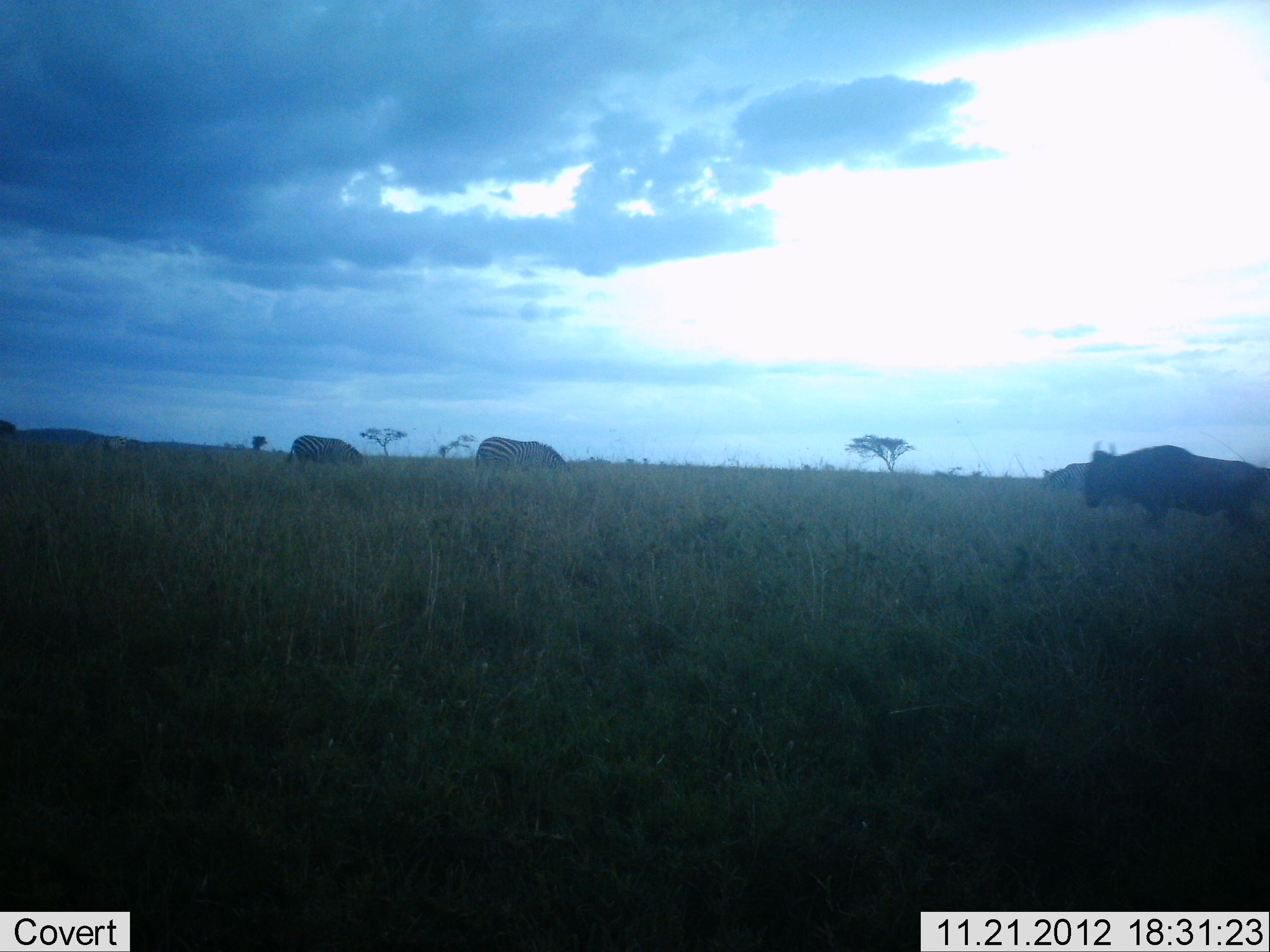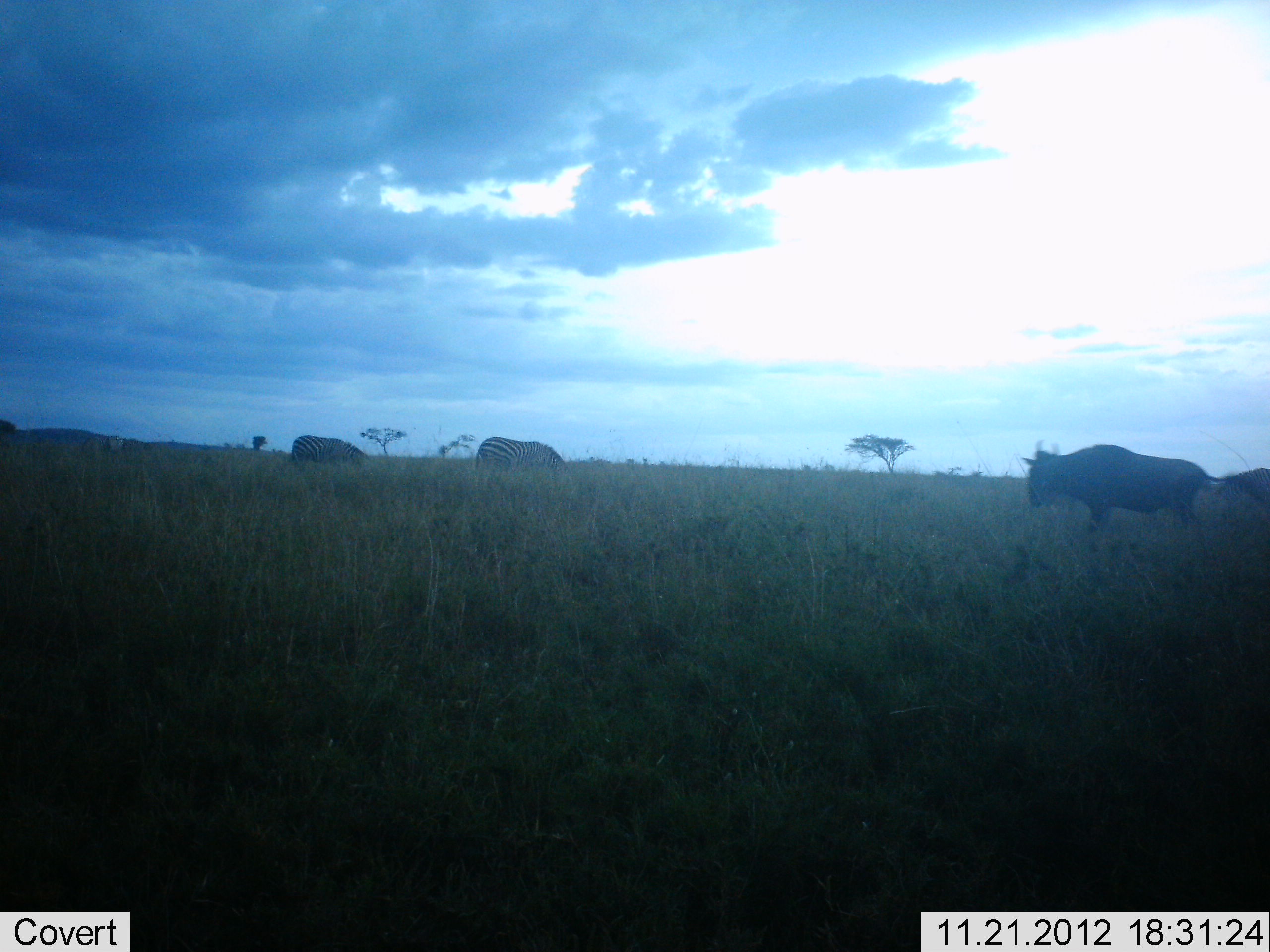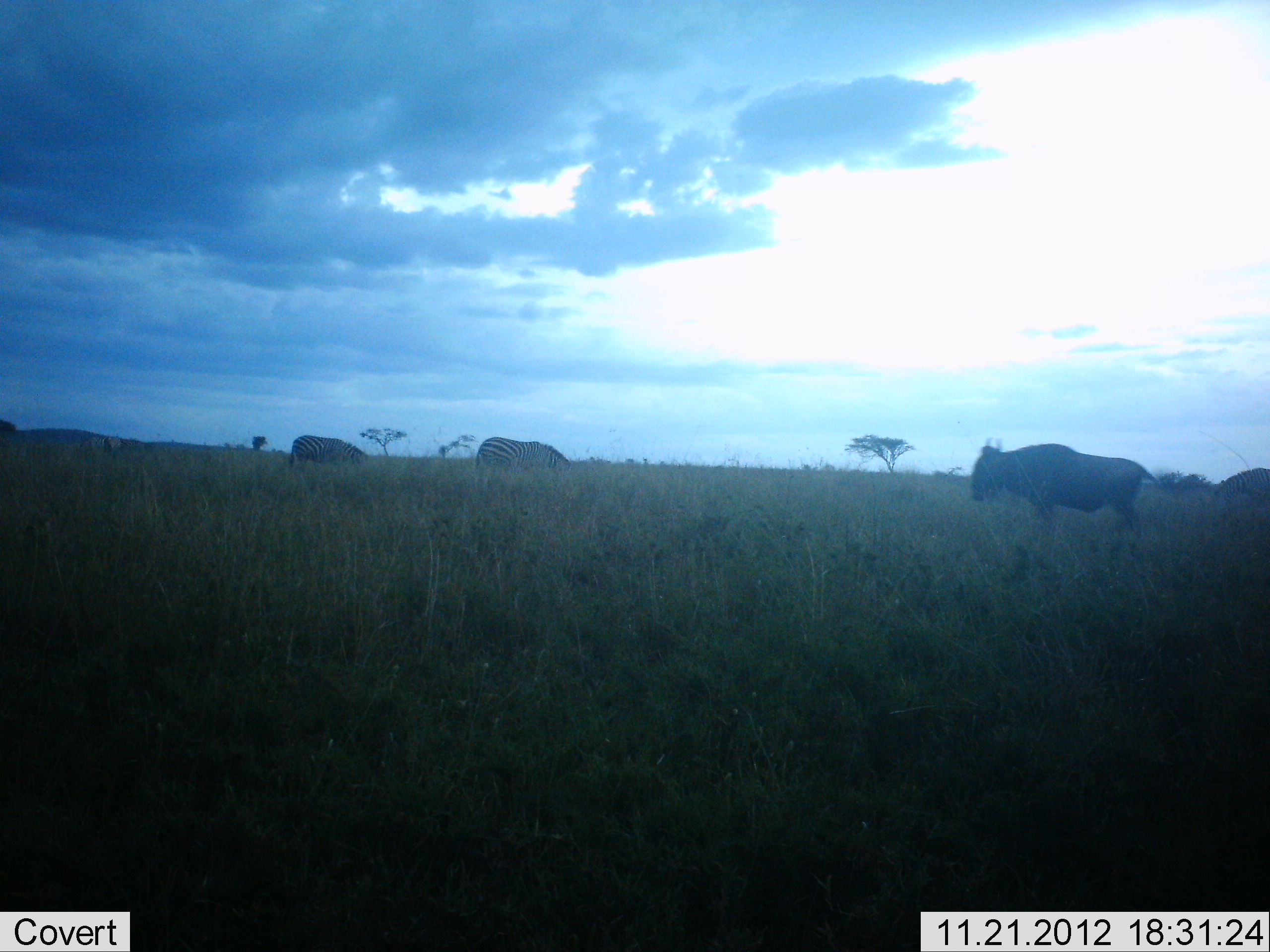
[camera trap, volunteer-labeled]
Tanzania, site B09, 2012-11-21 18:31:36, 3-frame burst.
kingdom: Animalia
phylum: Chordata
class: Mammalia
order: Artiodactyla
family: Bovidae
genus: Connochaetes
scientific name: Connochaetes taurinus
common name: blue wildebeest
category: wildebeest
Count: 1.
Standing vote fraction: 27%.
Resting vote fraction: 0%.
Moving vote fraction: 73%.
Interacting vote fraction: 0%.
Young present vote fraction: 0%.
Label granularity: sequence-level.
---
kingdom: Animalia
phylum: Chordata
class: Mammalia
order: Perissodactyla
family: Equidae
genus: Equus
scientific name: Equus quagga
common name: plains zebra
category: zebra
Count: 2.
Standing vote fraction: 40%.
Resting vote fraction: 0%.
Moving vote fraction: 0%.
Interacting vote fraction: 0%.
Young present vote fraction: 0%.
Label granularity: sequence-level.